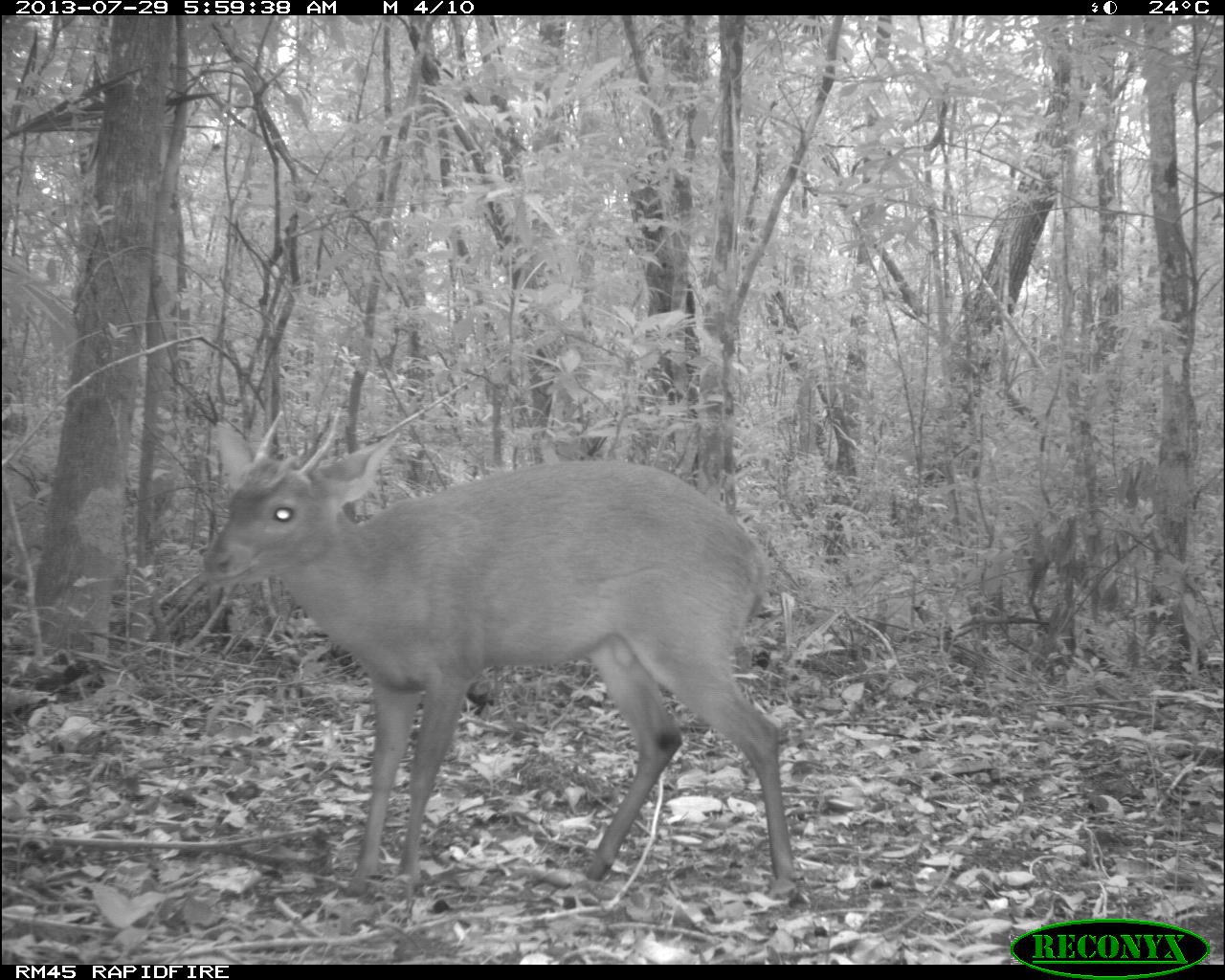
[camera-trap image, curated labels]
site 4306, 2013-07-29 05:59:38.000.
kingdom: Animalia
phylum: Chordata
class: Mammalia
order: Artiodactyla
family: Cervidae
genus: Mazama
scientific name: Mazama temama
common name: central american red brocket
Mazama temama (central american red brocket), count 1, sex male.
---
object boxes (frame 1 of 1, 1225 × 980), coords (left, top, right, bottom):
mazama temama: (200, 410, 796, 894)